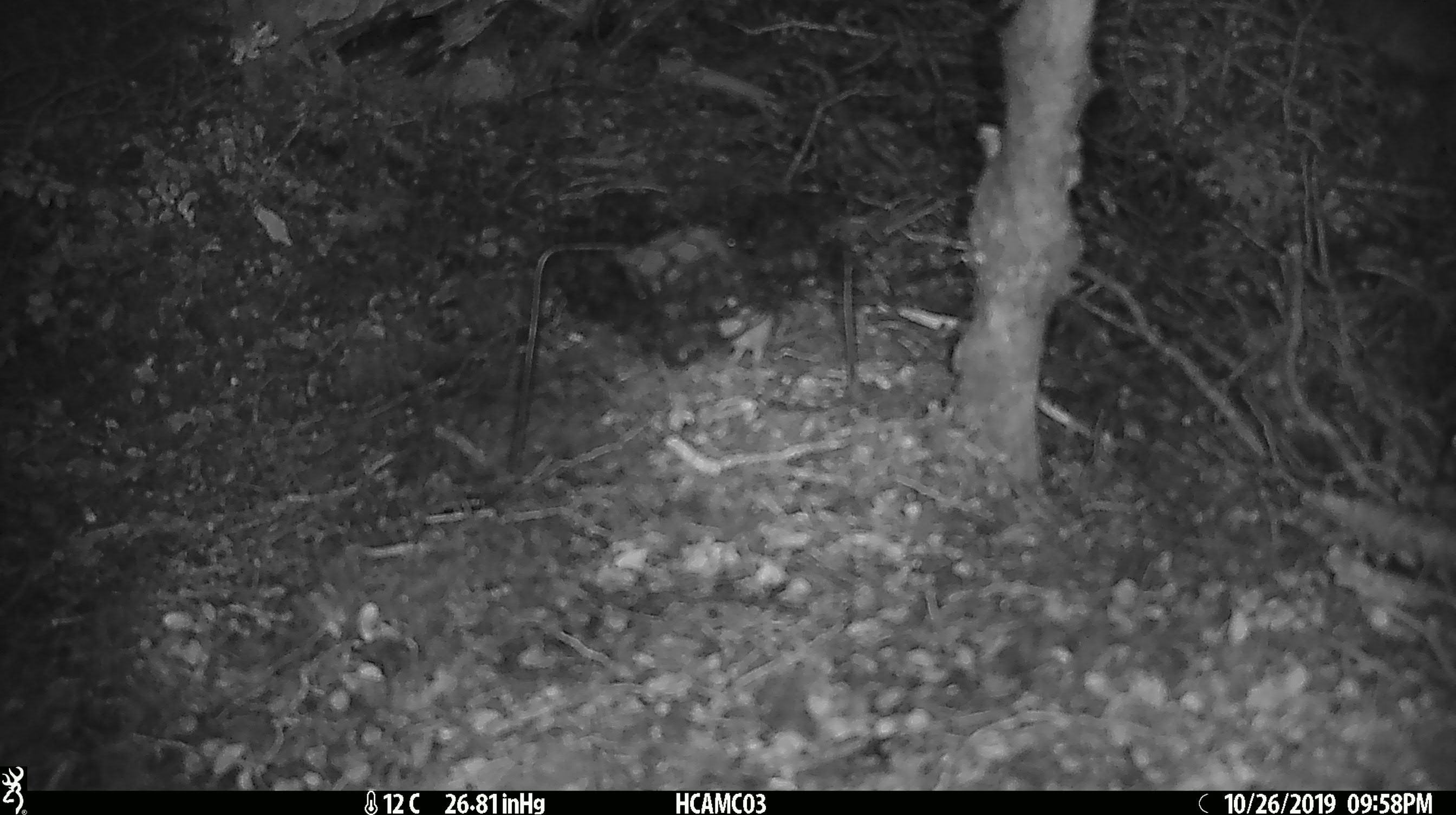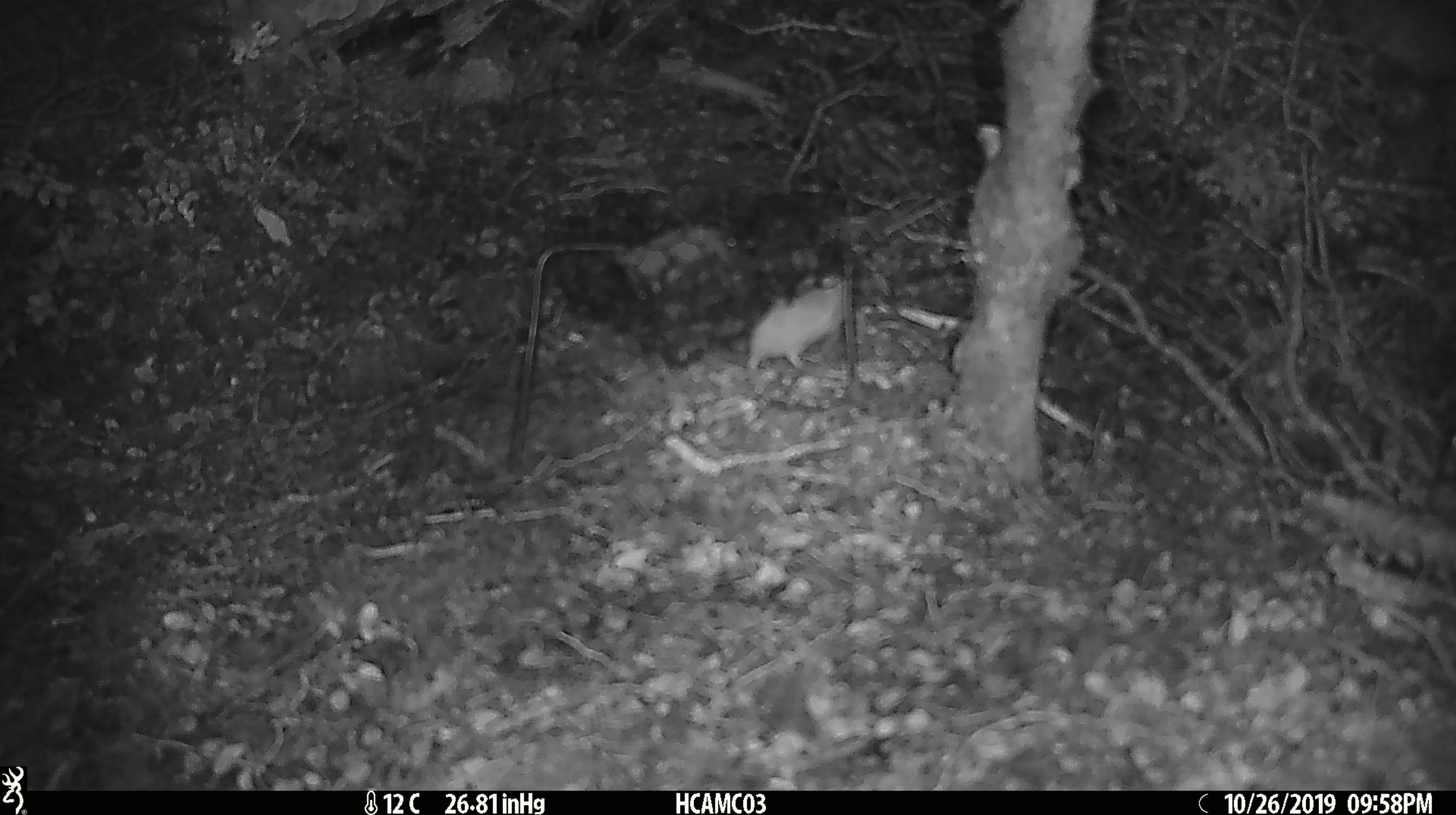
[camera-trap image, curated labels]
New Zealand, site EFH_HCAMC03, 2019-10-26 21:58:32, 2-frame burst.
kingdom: Animalia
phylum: Chordata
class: Mammalia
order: Rodentia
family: Muridae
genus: Mus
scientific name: Mus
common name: mouse